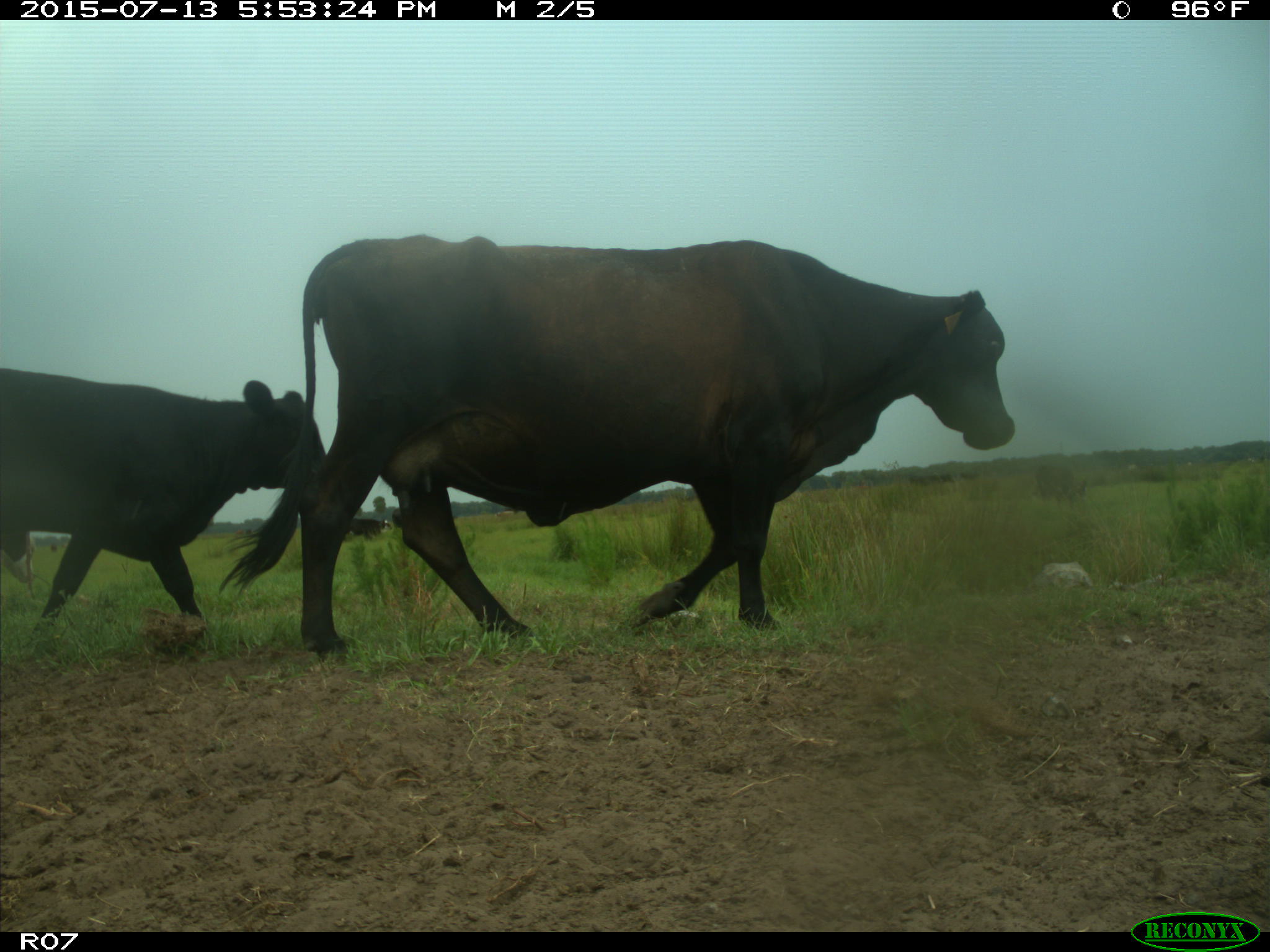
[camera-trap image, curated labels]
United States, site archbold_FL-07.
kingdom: Animalia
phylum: Chordata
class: Mammalia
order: Artiodactyla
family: Bovidae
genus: Bos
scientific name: Bos taurus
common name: domestic cow